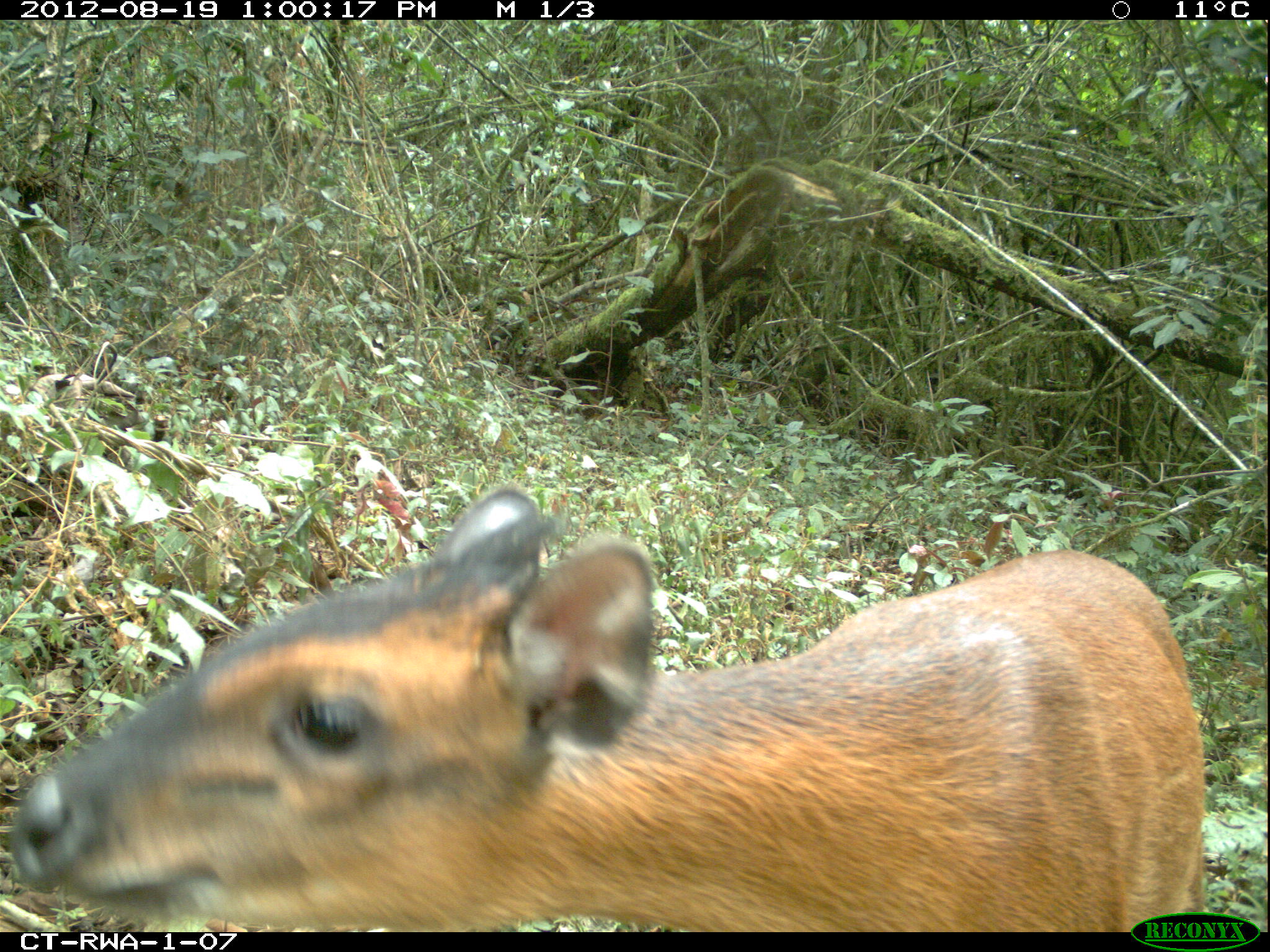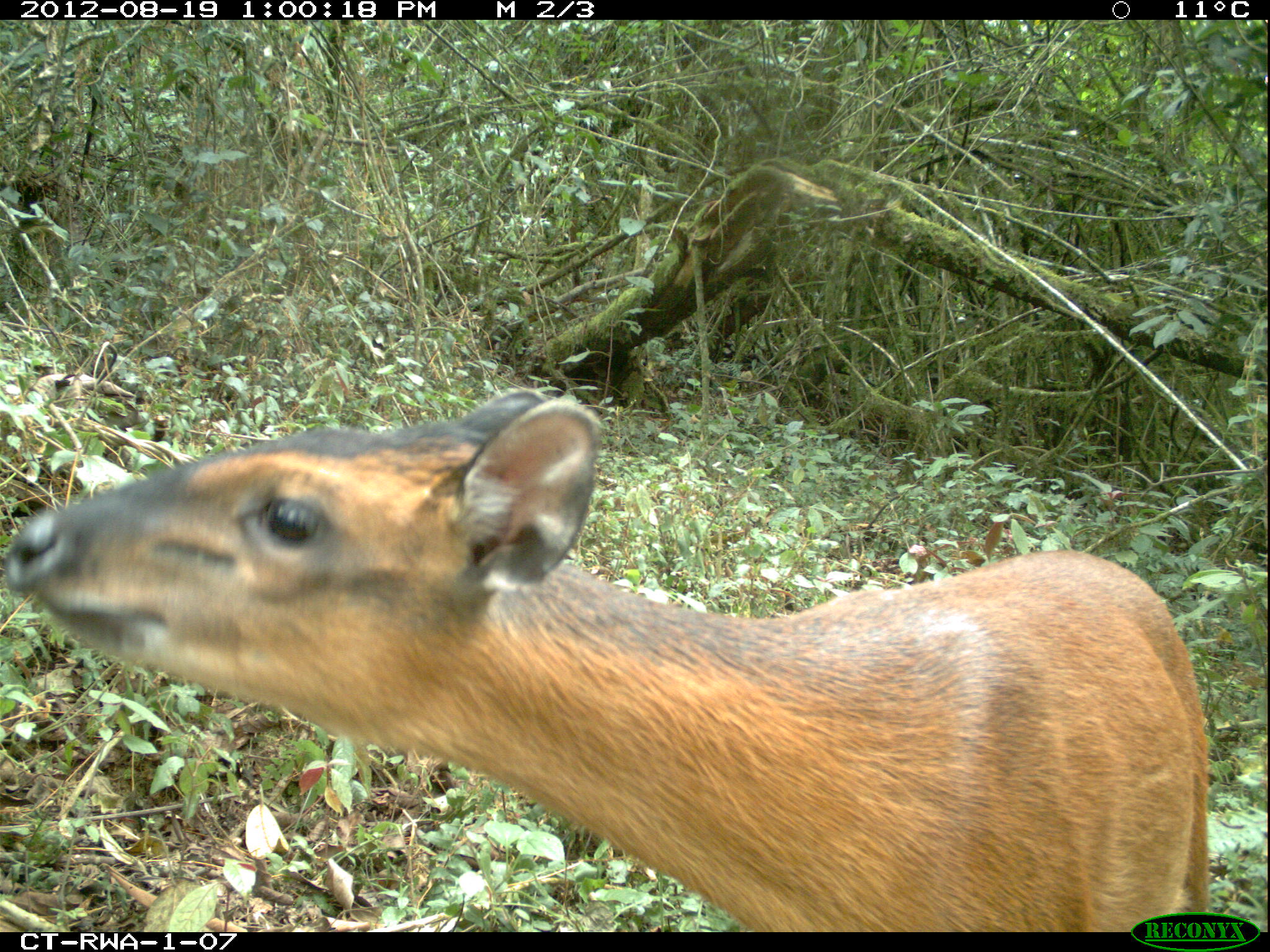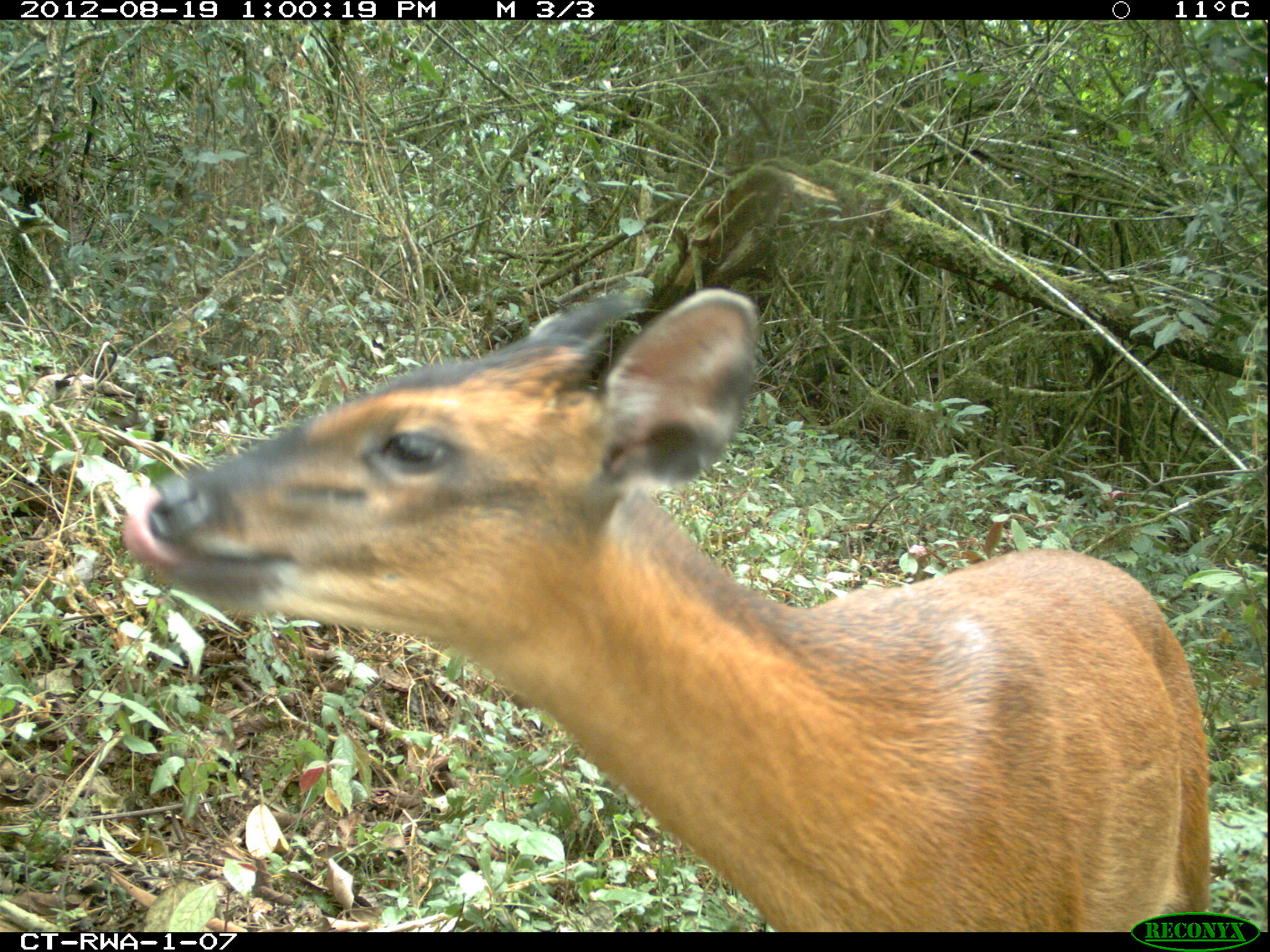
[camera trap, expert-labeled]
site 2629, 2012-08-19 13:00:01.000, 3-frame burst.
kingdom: Animalia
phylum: Chordata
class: Mammalia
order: Artiodactyla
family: Bovidae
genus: Cephalophus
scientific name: Cephalophus nigrifrons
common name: black-fronted duiker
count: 1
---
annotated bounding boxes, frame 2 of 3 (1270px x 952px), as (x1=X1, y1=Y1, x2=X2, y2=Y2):
cephalophus nigrifrons: (x1=7, y1=387, x2=1208, y2=928)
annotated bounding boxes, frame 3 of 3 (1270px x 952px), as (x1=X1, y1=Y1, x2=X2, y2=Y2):
cephalophus nigrifrons: (x1=124, y1=287, x2=1209, y2=928)